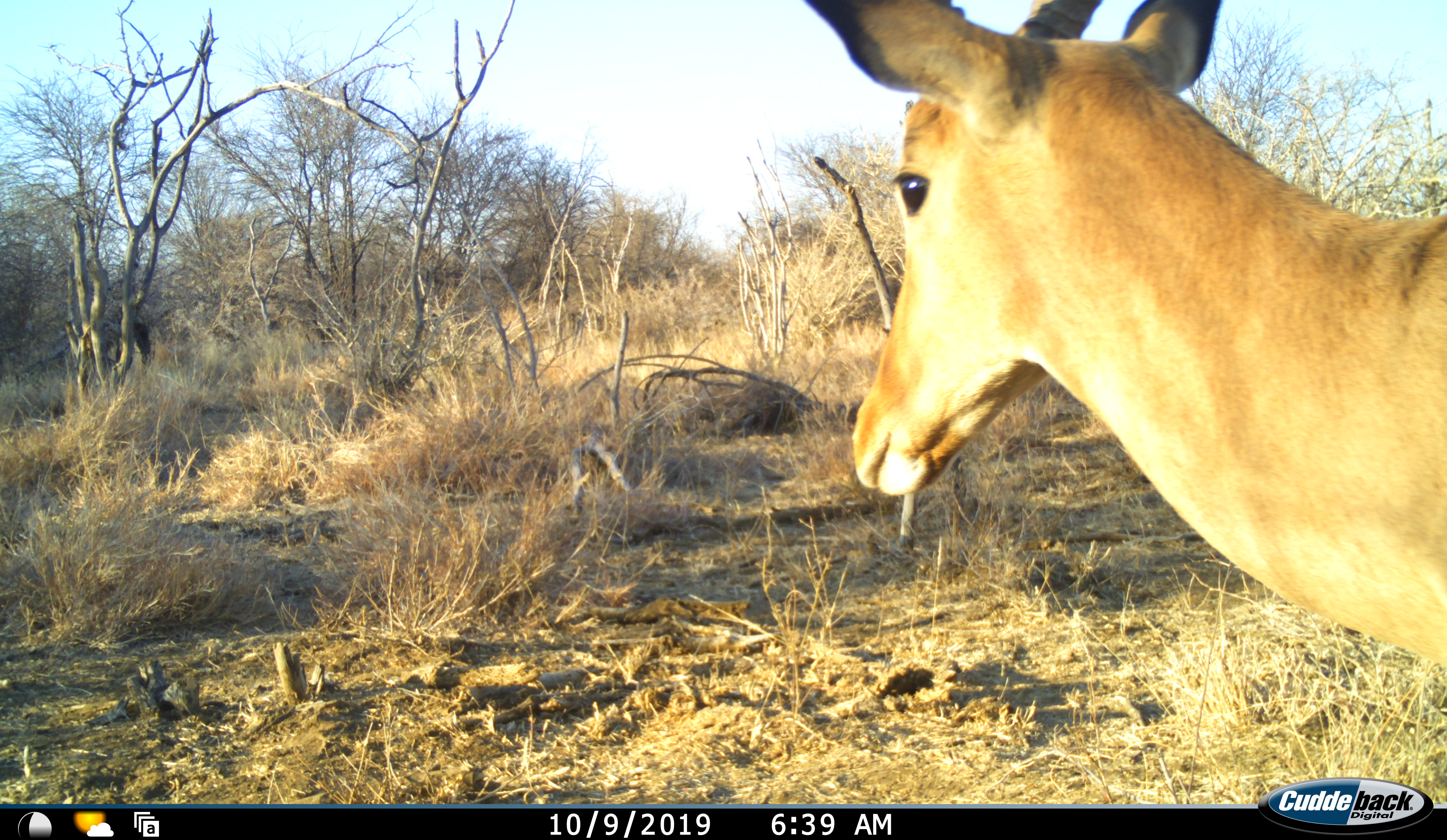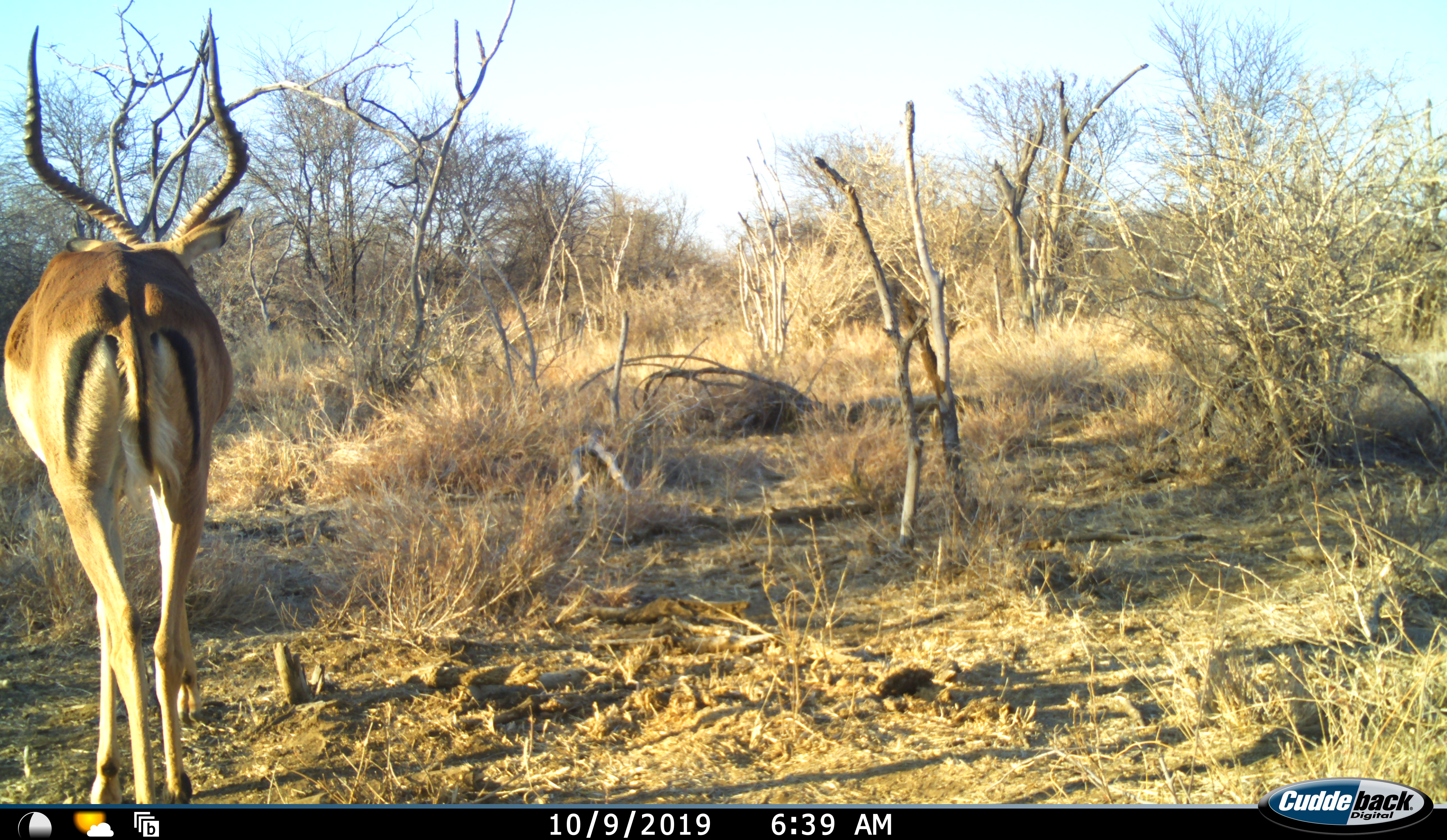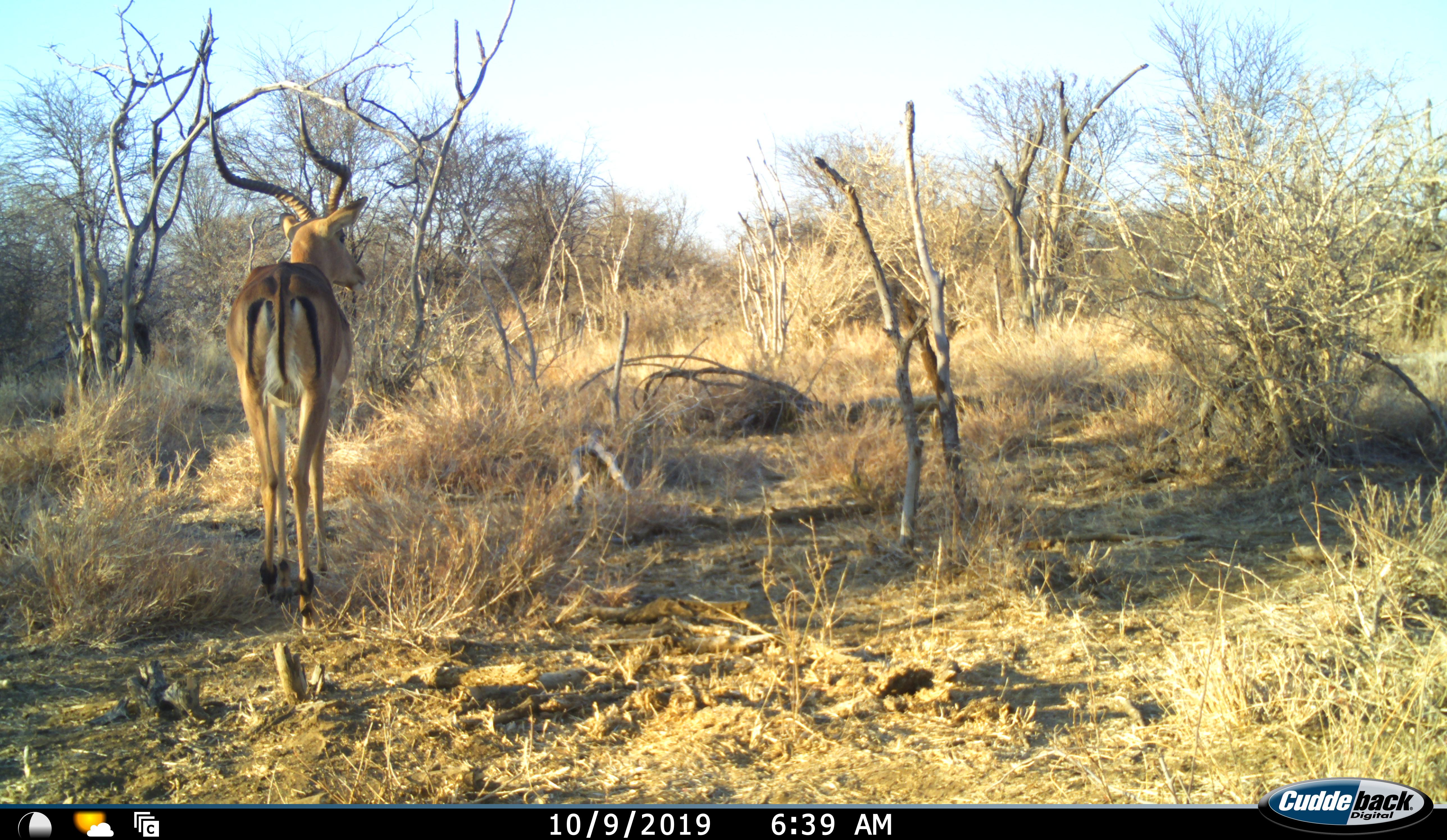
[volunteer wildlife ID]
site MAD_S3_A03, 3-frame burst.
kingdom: Animalia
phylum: Chordata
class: Mammalia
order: Artiodactyla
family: Bovidae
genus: Aepyceros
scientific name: Aepyceros melampus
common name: impala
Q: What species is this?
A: Impala (Aepyceros melampus).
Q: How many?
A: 1.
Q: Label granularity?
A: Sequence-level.